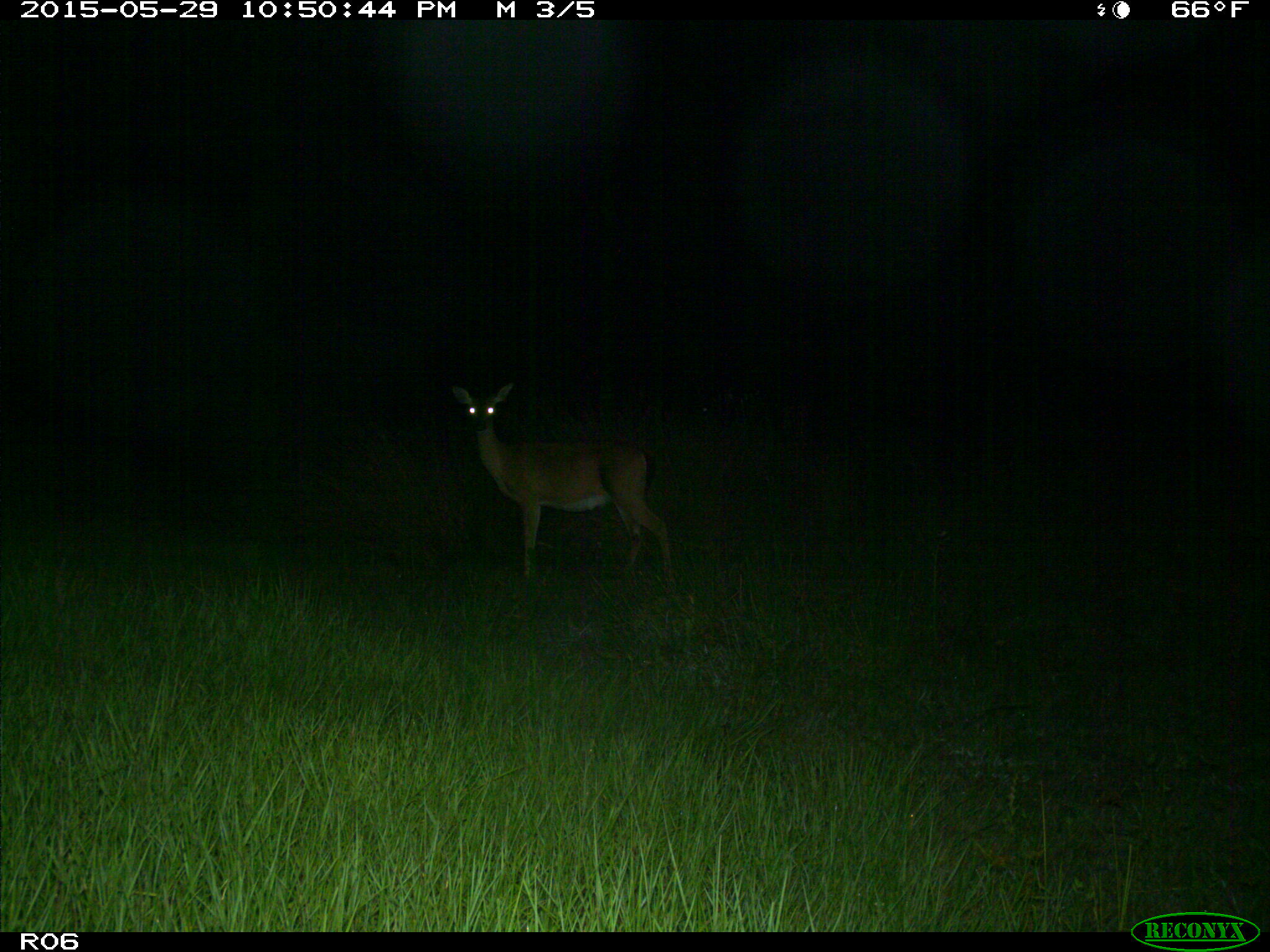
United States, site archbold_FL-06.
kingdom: Animalia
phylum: Chordata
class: Mammalia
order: Artiodactyla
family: Cervidae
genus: Odocoileus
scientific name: Odocoileus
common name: deer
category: unidentified deer